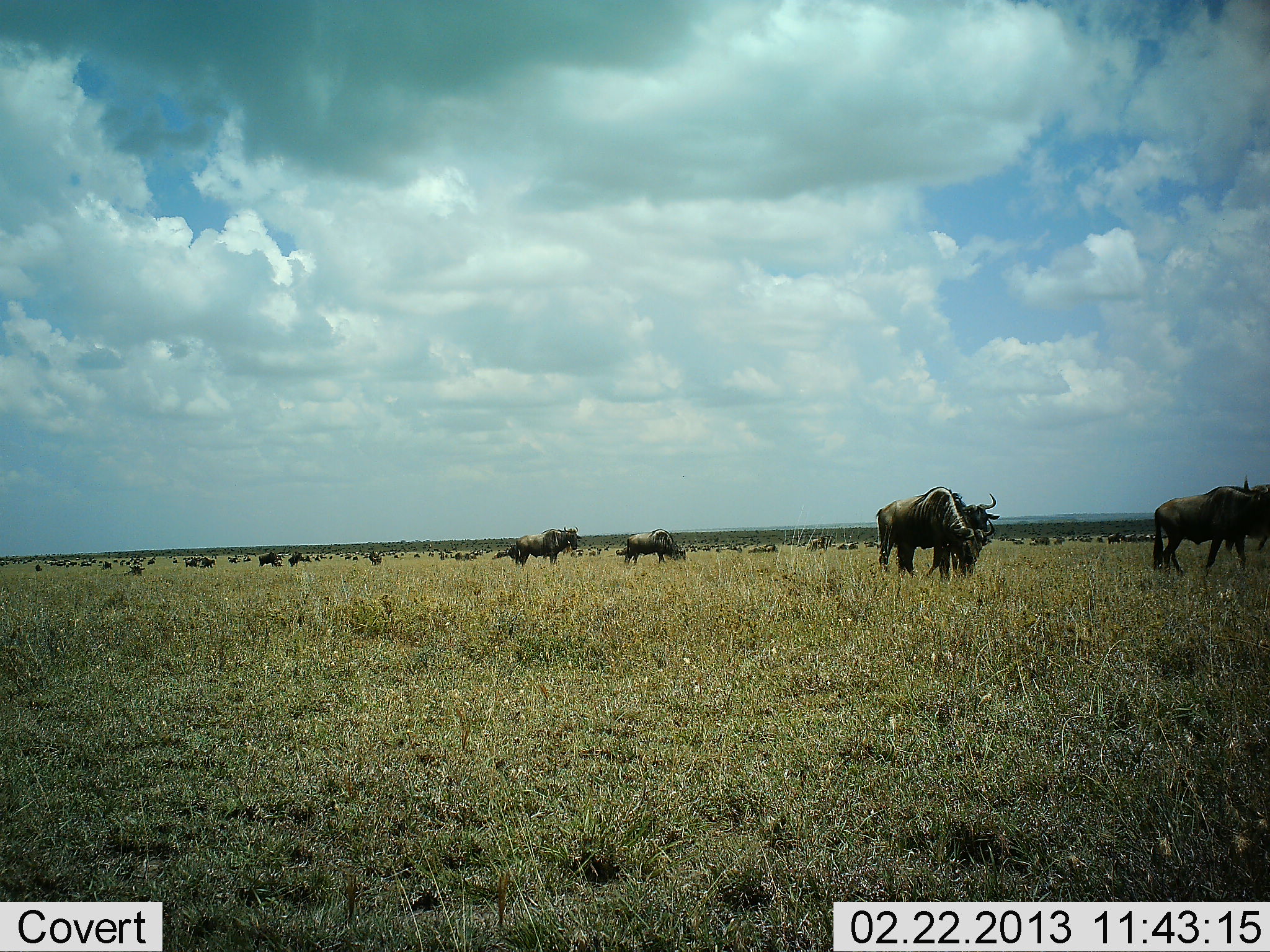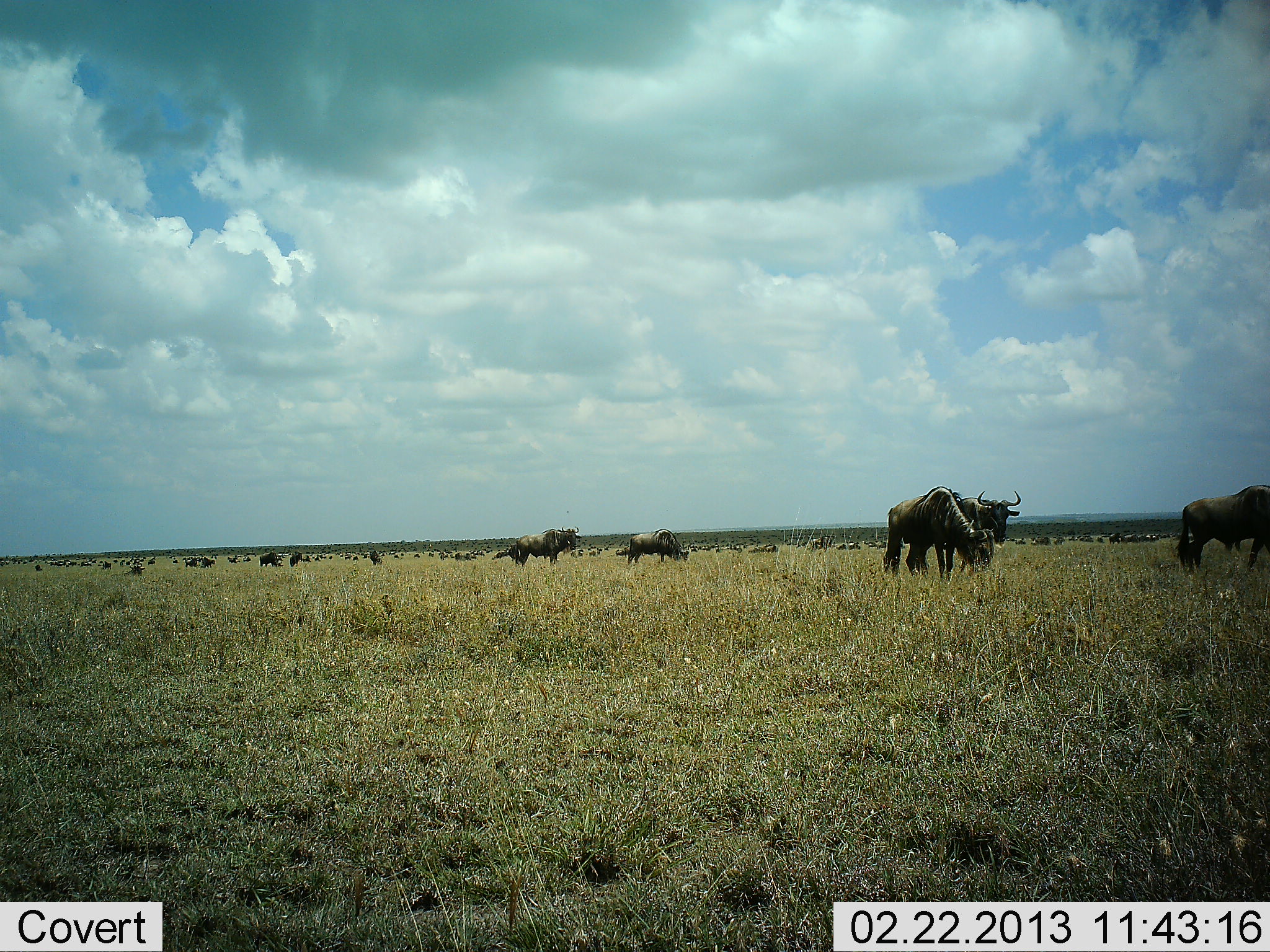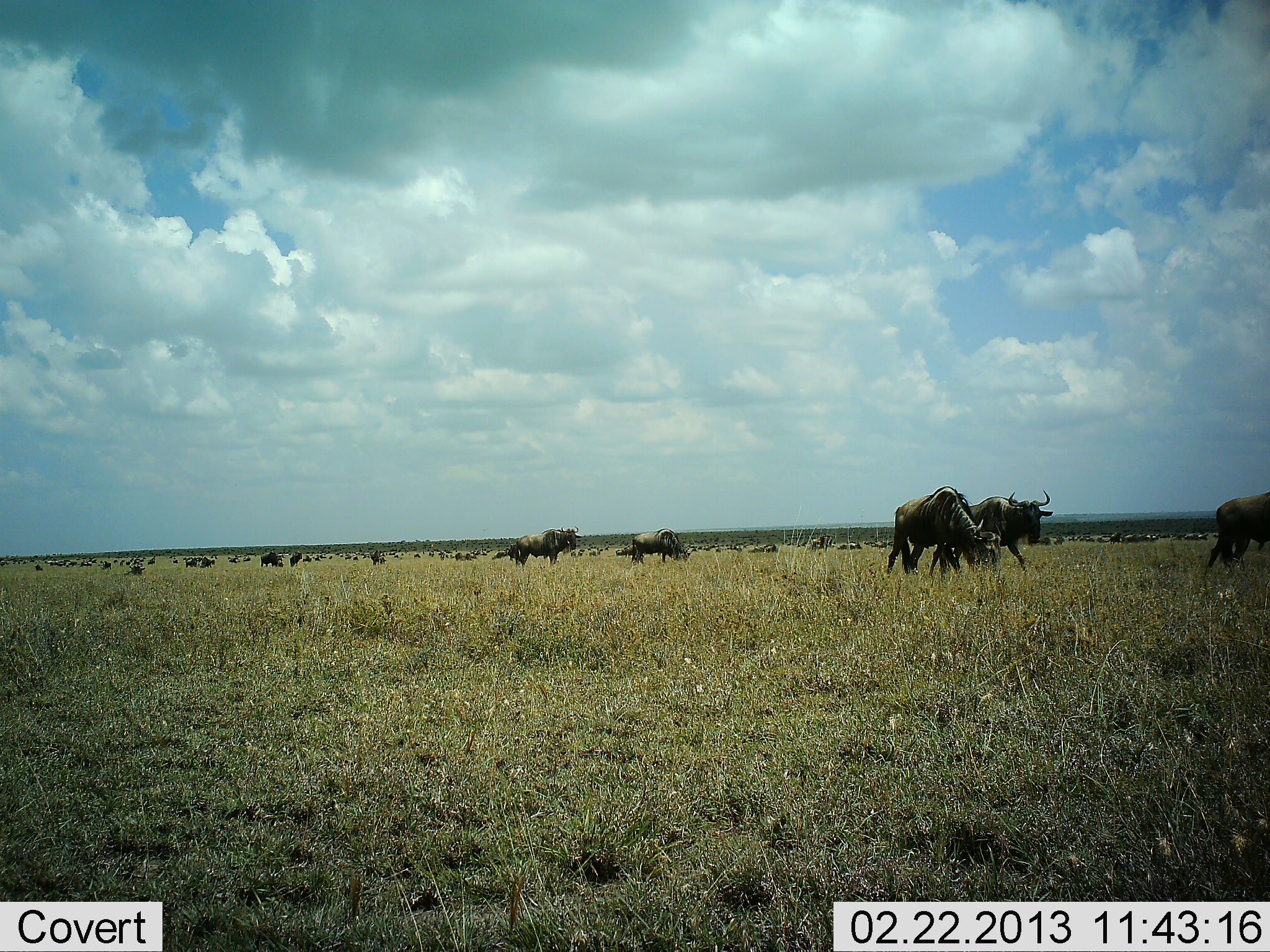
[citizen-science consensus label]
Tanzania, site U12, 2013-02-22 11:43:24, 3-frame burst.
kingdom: Animalia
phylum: Chordata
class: Mammalia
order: Artiodactyla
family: Bovidae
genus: Connochaetes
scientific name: Connochaetes taurinus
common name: blue wildebeest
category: wildebeest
Wildebeest (blue wildebeest) (Connochaetes taurinus), count 51+. Behavior (volunteer vote fractions): standing 43%, resting 4%, moving 78%, interacting 4%. Young present (vote fraction): 0%. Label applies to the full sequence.